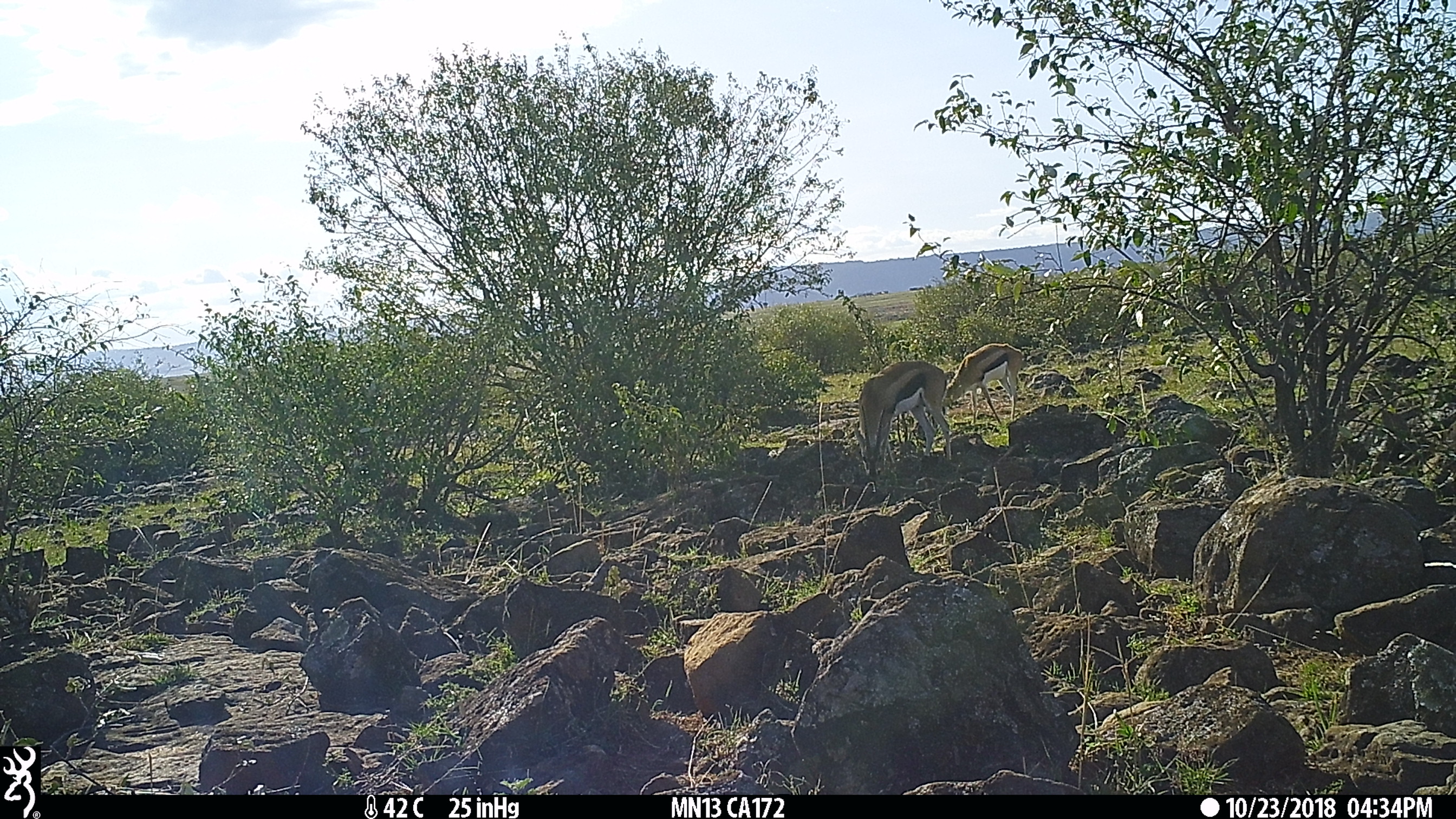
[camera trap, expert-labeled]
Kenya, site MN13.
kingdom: Animalia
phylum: Chordata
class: Mammalia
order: Artiodactyla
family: Bovidae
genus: Eudorcas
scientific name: Eudorcas thomsonii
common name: thomon's gazelle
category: gazelle thomsons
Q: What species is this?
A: Gazelle thomsons (thomon's gazelle) (Eudorcas thomsonii).